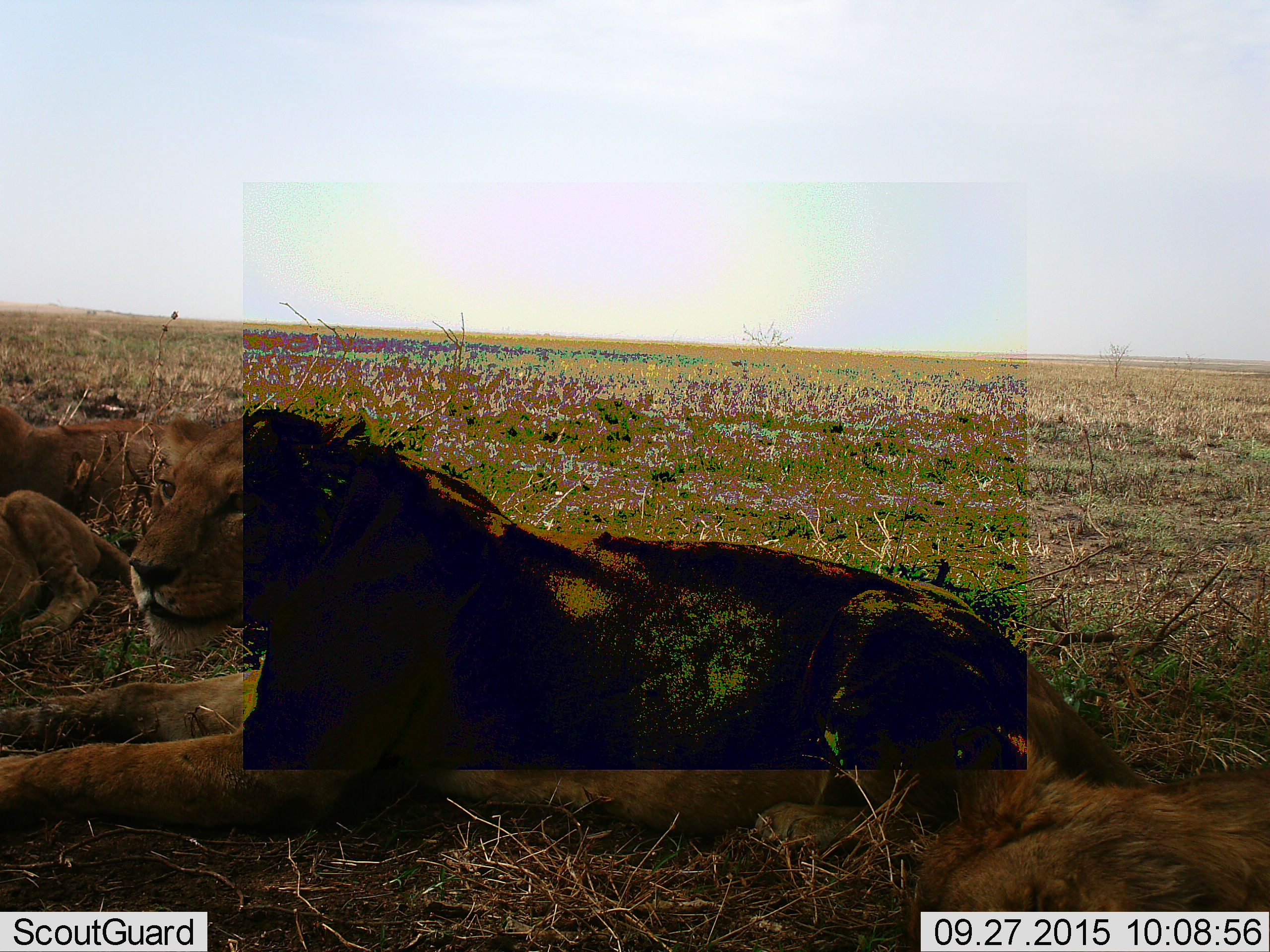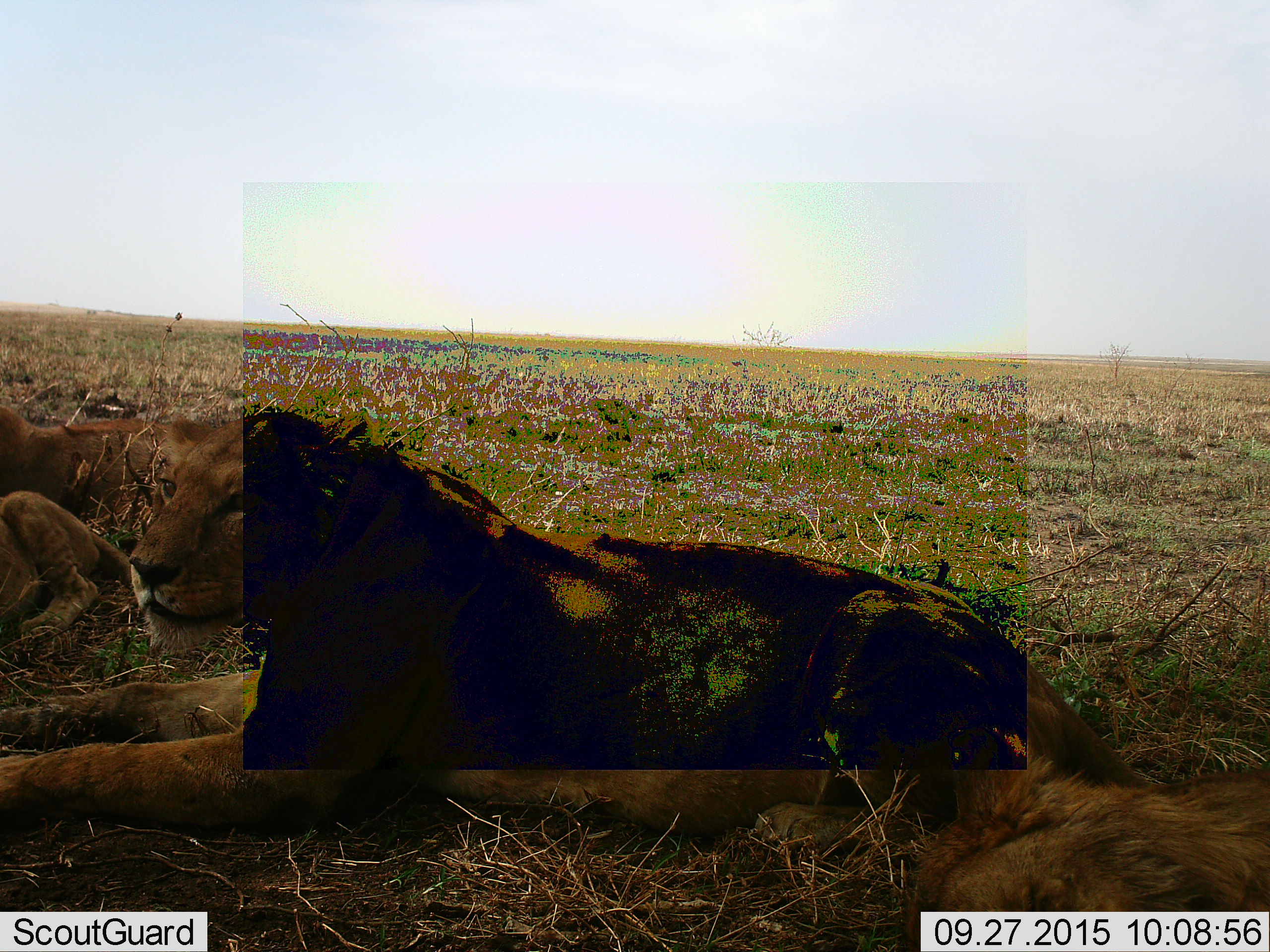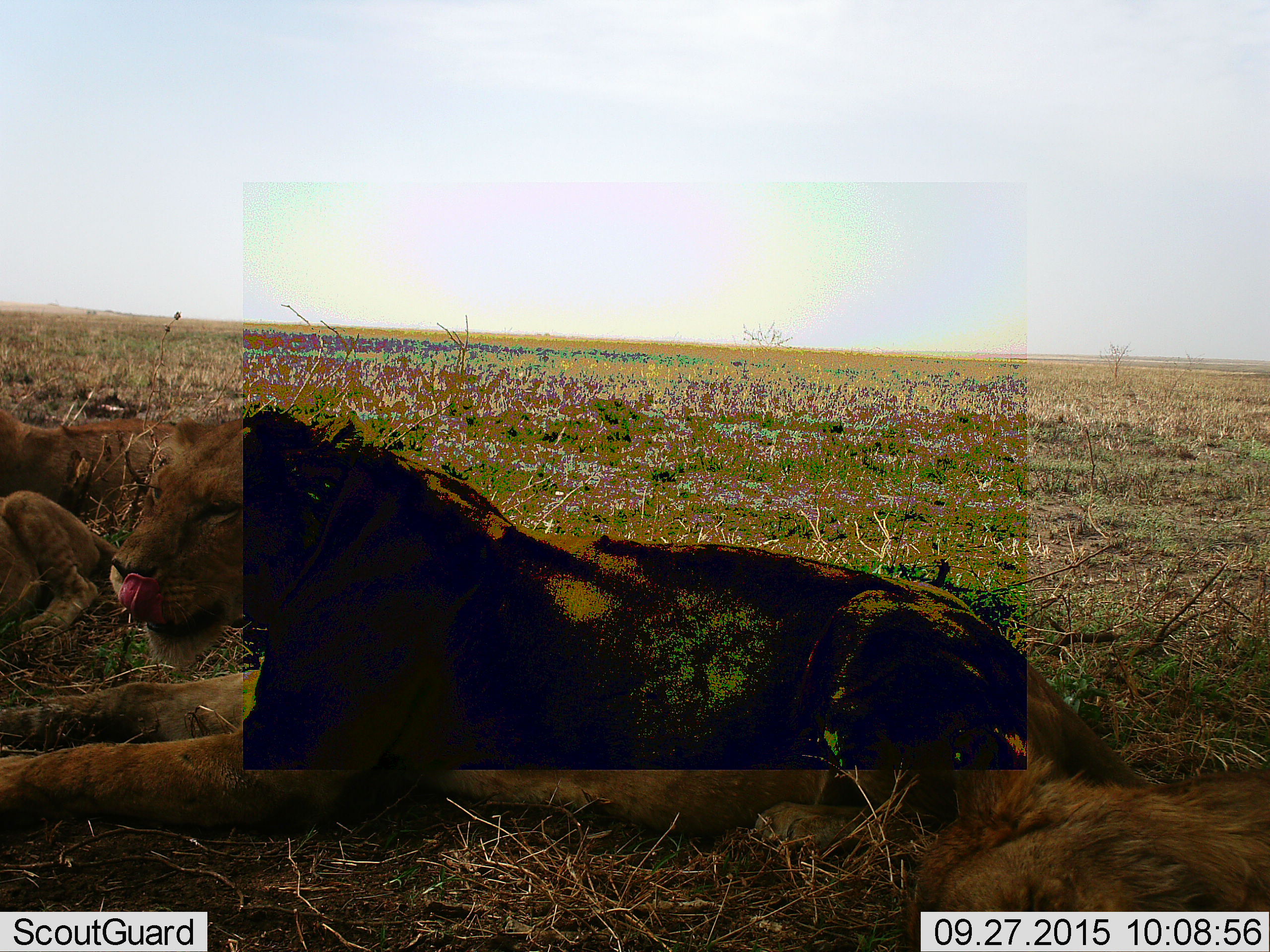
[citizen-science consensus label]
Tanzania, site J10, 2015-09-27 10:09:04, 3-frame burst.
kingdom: Animalia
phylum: Chordata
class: Mammalia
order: Carnivora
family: Felidae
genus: Panthera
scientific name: Panthera leo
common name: lion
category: lionfemale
Lionfemale (lion) (Panthera leo), count 3. Behavior (volunteer vote fractions): standing 0%, resting 100%, moving 11%, interacting 11%. Young present (vote fraction): 22%. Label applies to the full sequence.